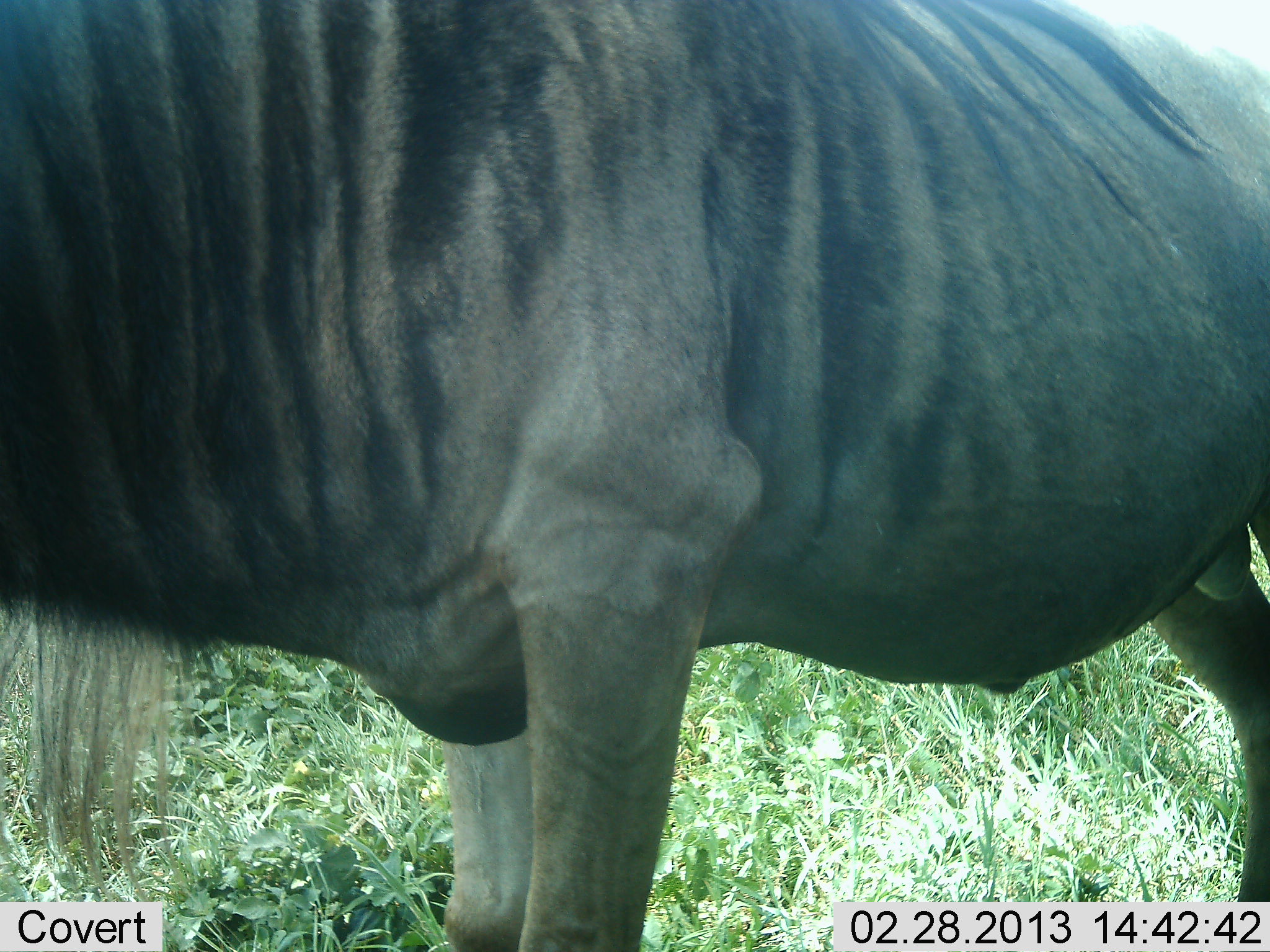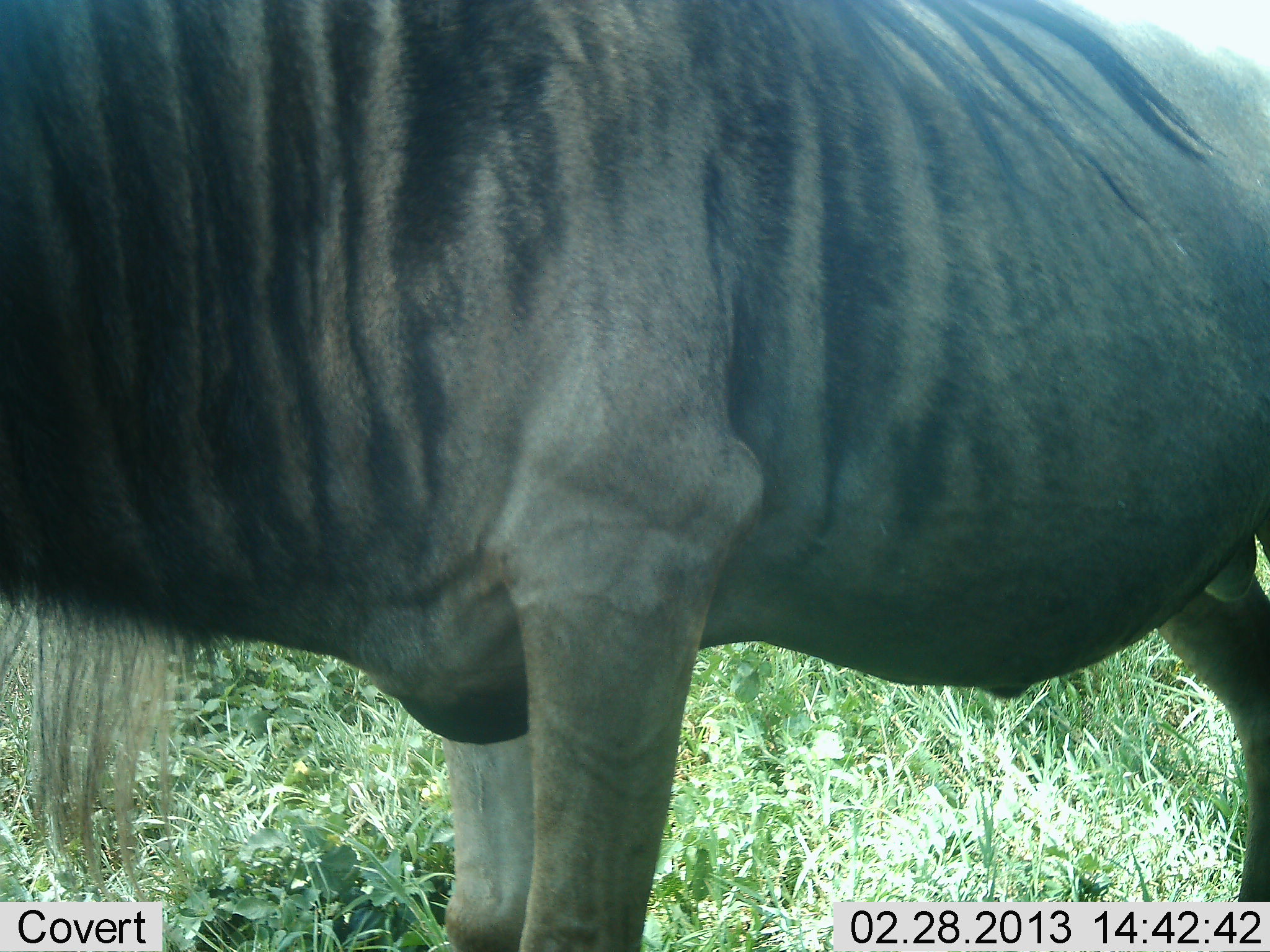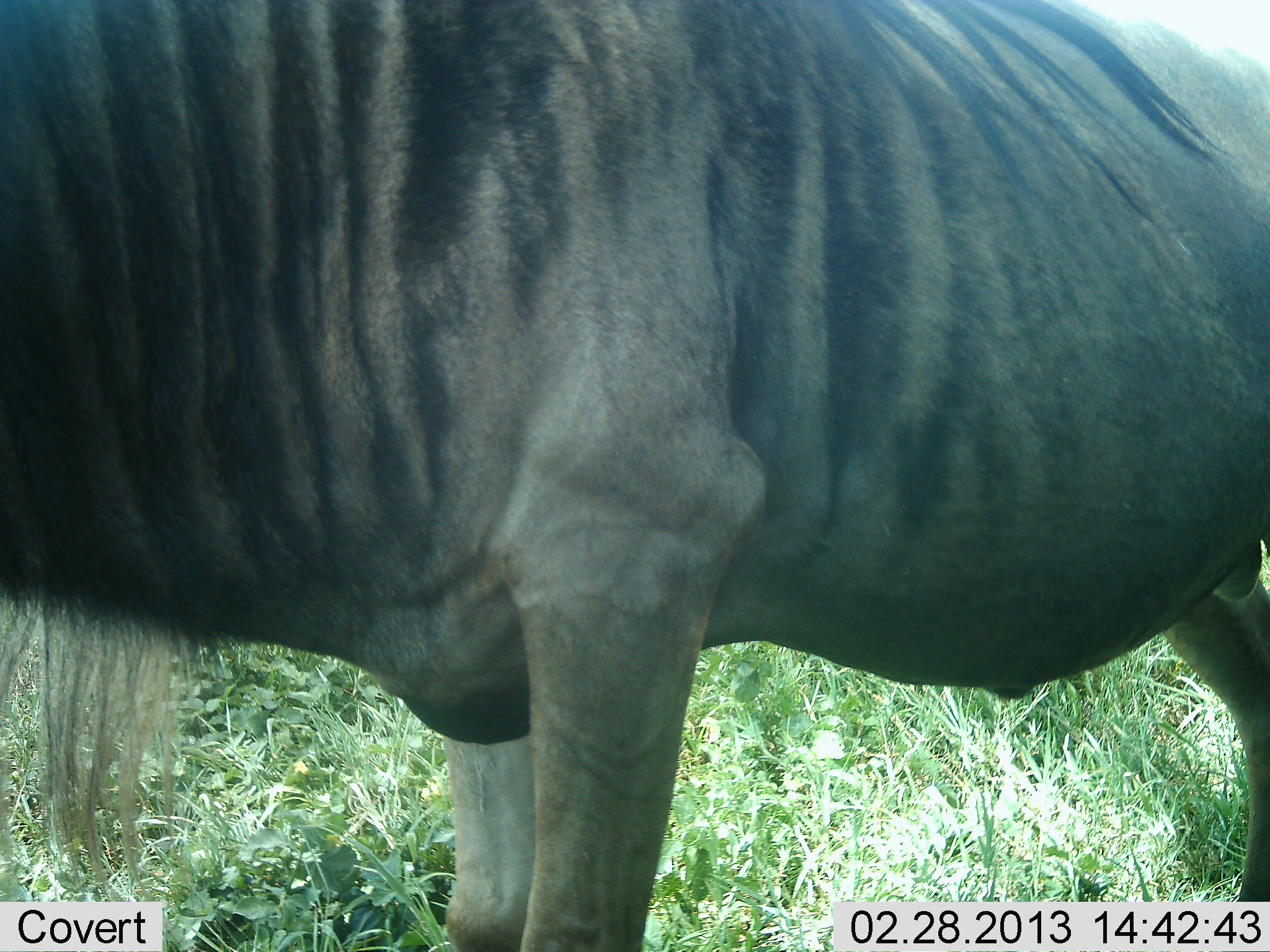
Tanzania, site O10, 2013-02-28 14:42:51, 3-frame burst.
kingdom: Animalia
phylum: Chordata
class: Mammalia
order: Artiodactyla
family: Bovidae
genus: Connochaetes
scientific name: Connochaetes taurinus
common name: blue wildebeest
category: wildebeest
Wildebeest (blue wildebeest) (Connochaetes taurinus), count 1. Behavior (volunteer vote fractions): standing 100%, resting 0%, moving 0%, interacting 0%. Young present (vote fraction): 0%. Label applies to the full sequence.